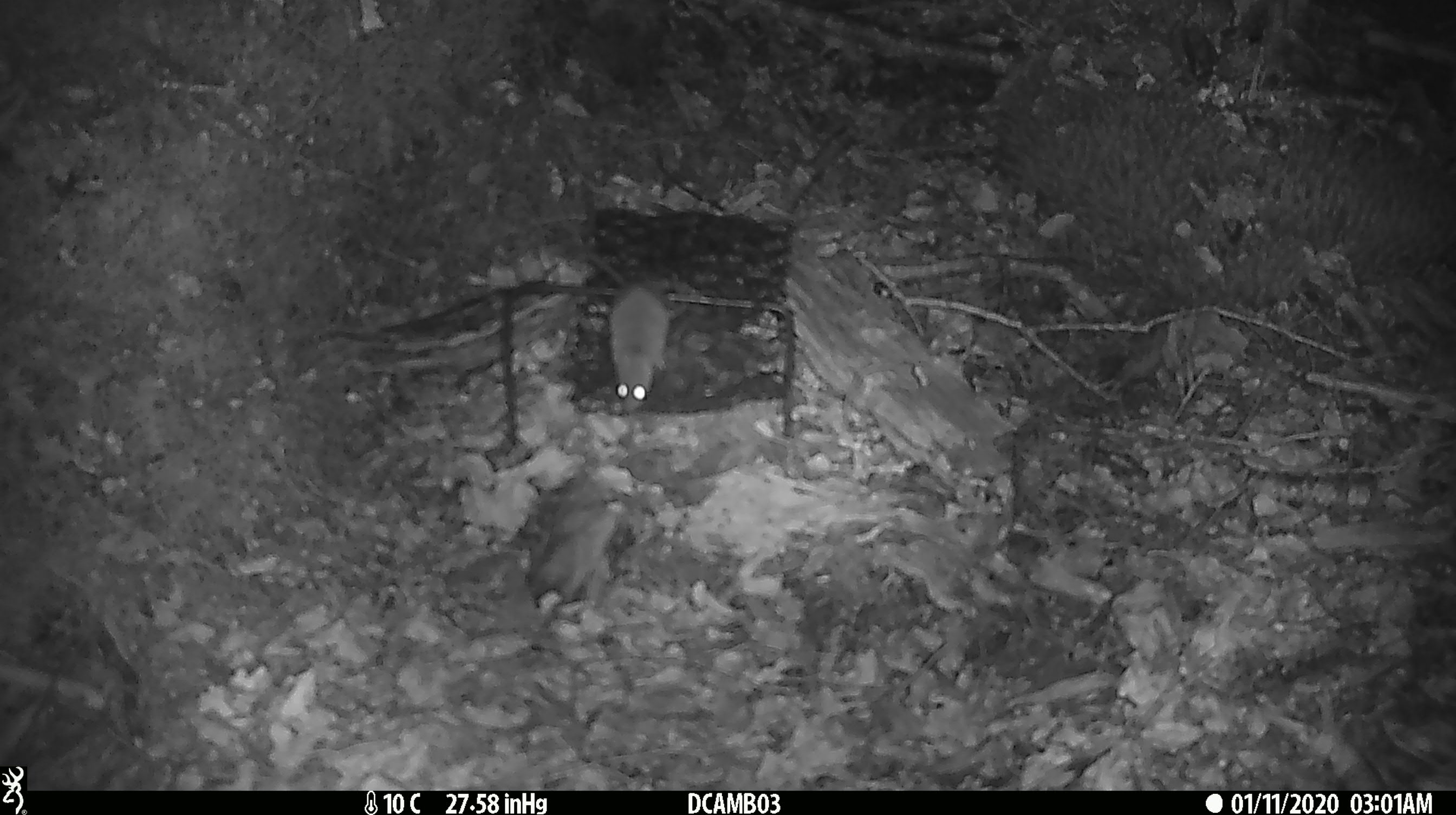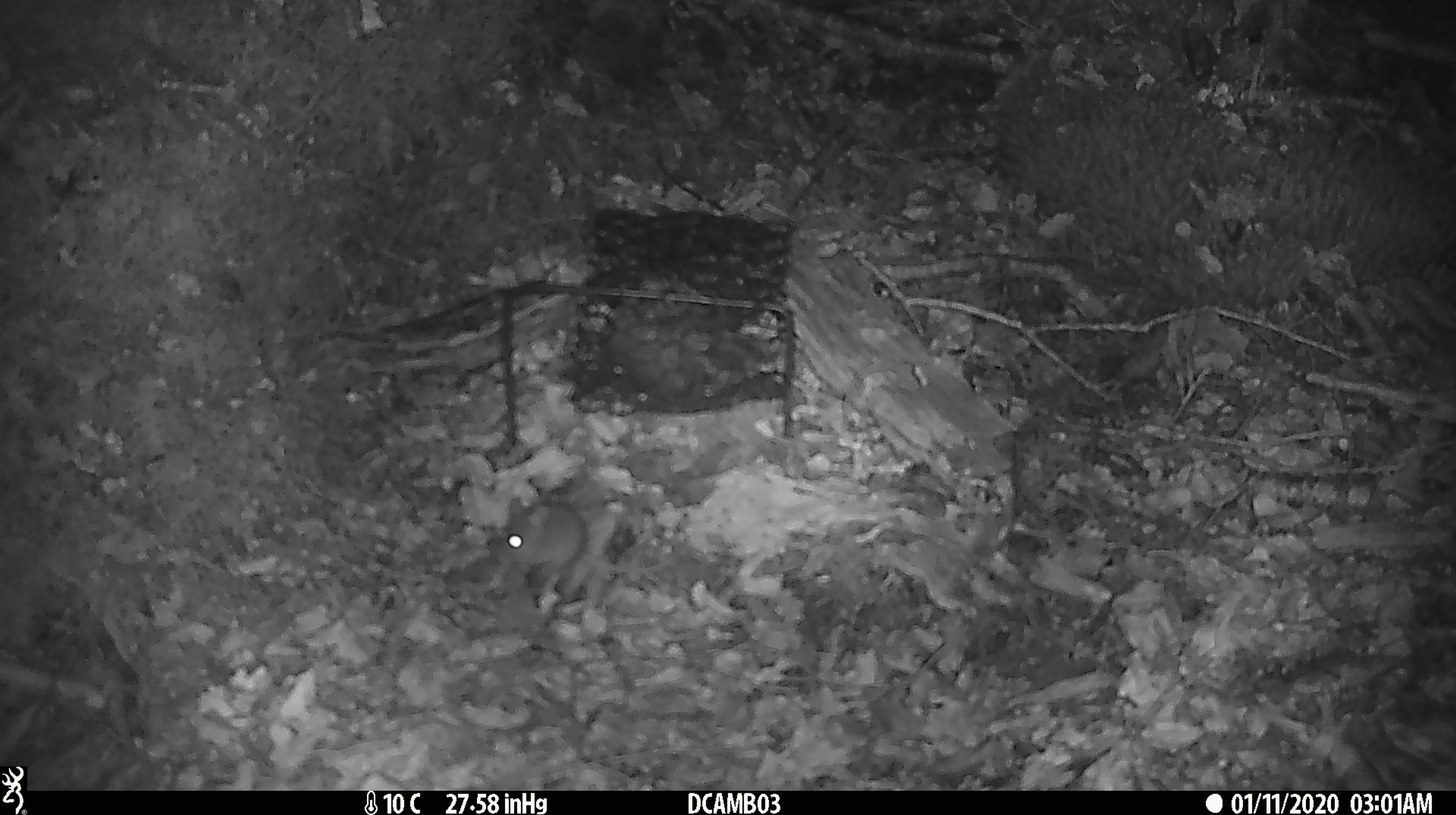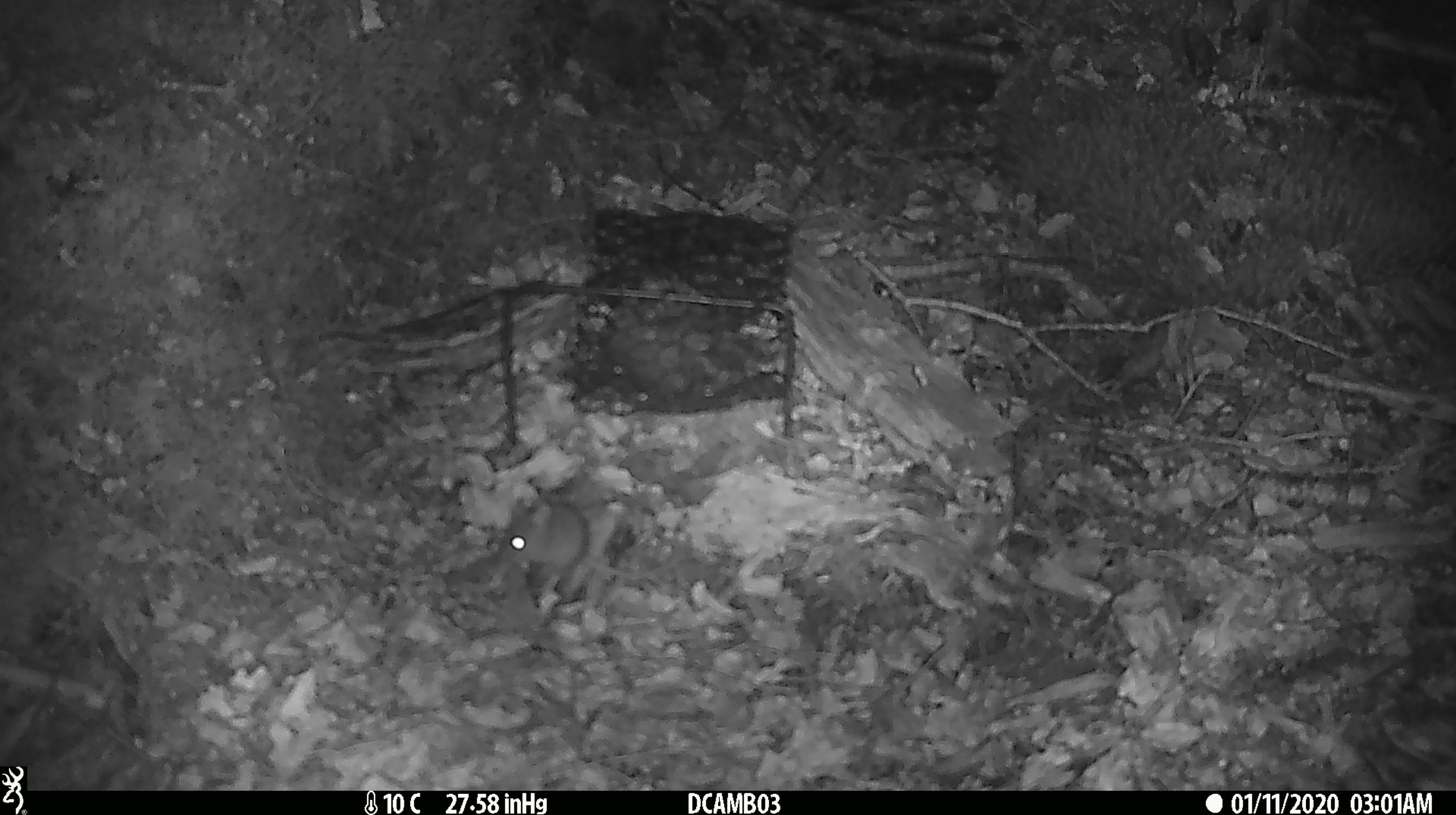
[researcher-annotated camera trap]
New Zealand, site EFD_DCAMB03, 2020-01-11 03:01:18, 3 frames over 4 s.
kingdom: Animalia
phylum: Chordata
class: Mammalia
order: Rodentia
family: Muridae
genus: Mus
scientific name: Mus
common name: mouse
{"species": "mouse (Mus)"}